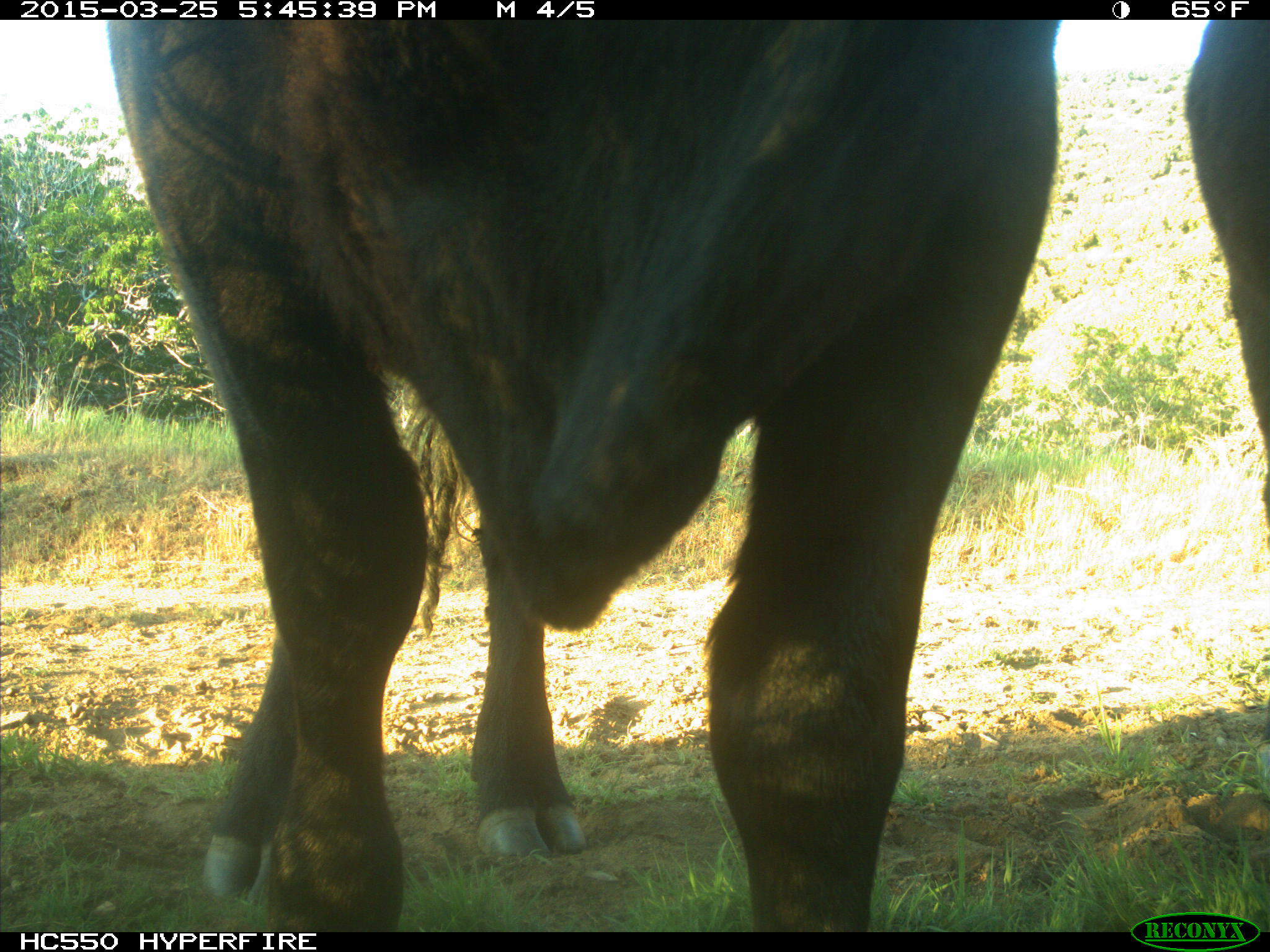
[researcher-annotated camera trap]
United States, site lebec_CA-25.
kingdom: Animalia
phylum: Chordata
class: Mammalia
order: Artiodactyla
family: Bovidae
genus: Bos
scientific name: Bos taurus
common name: domestic cow